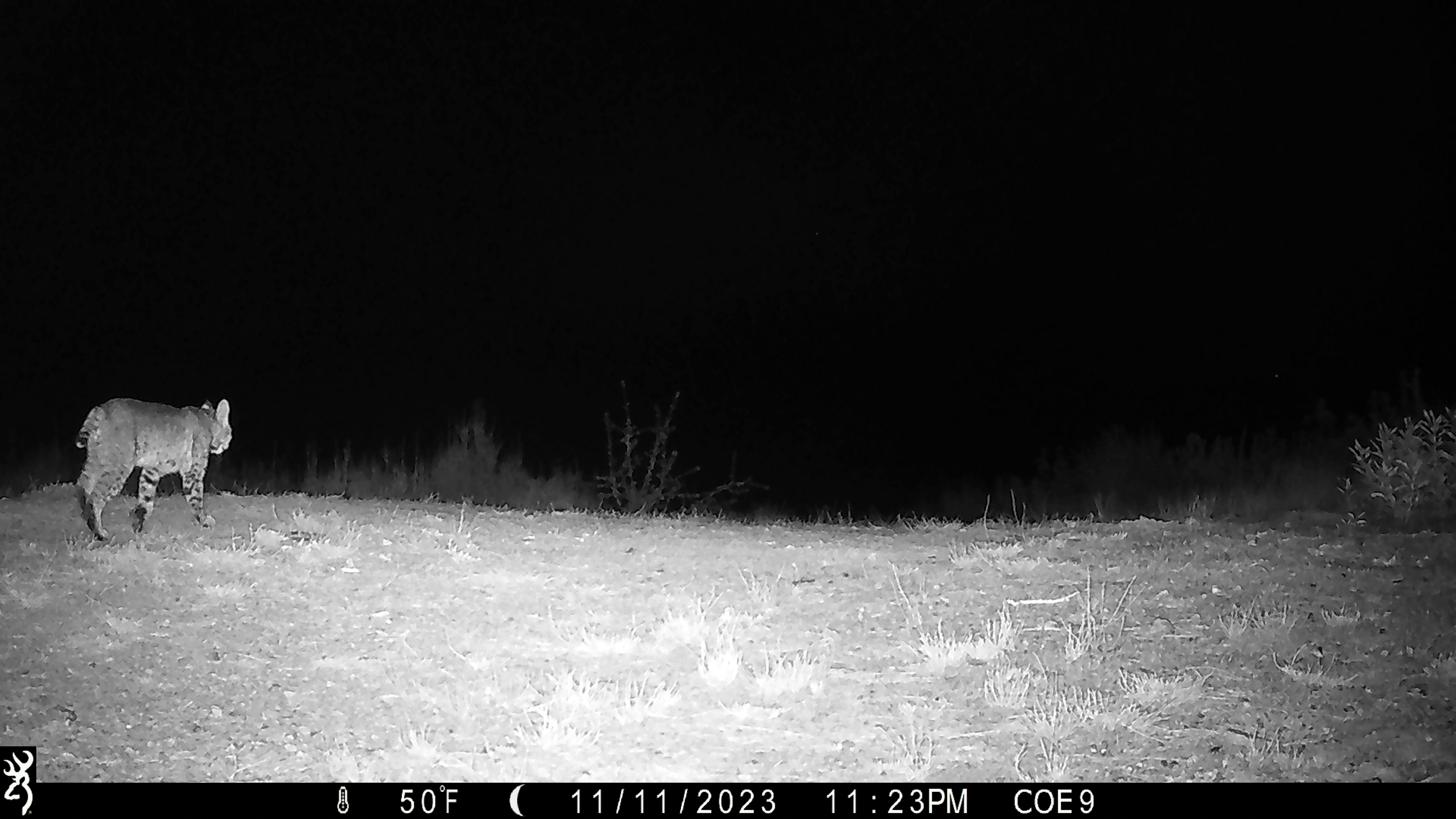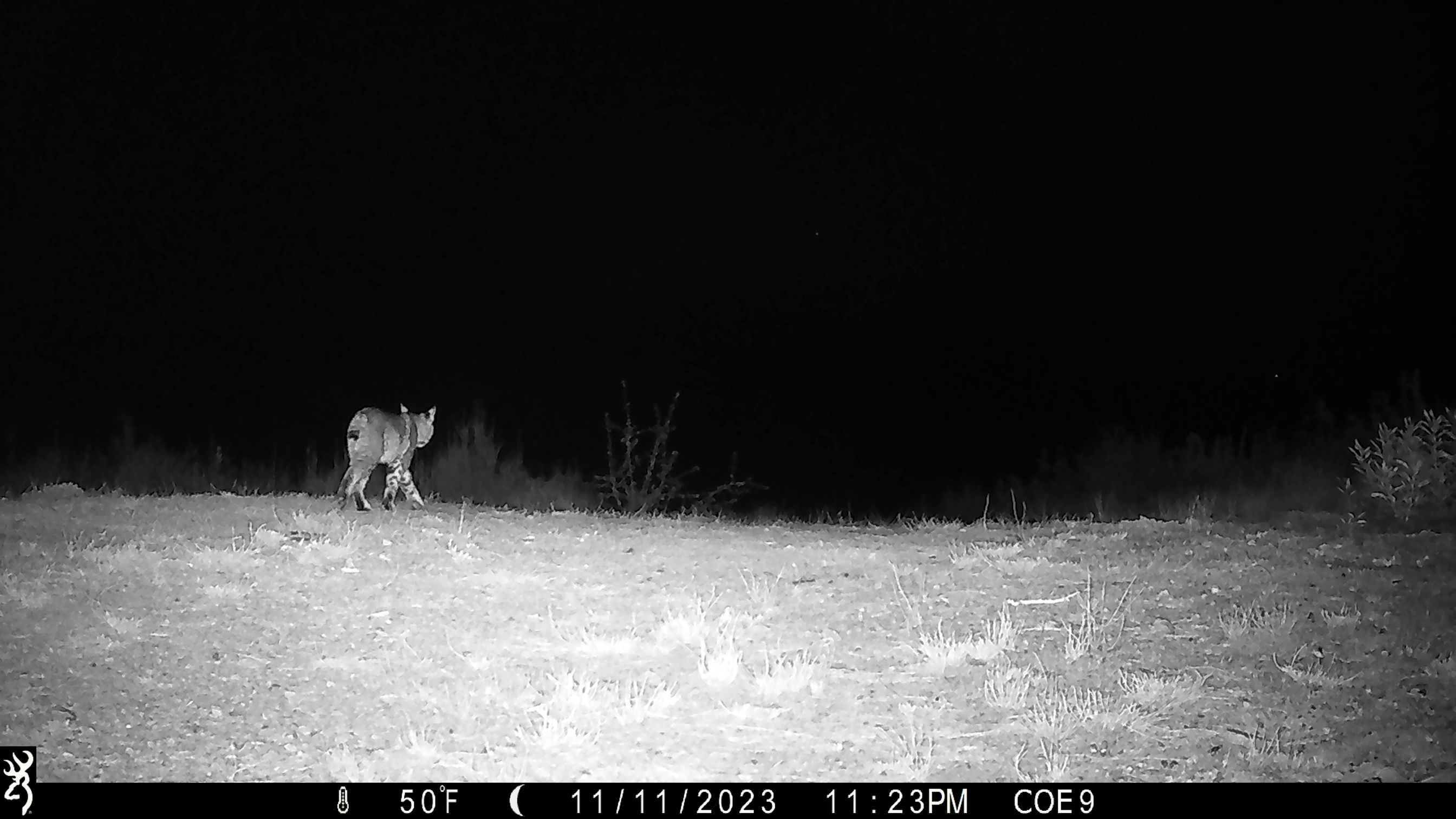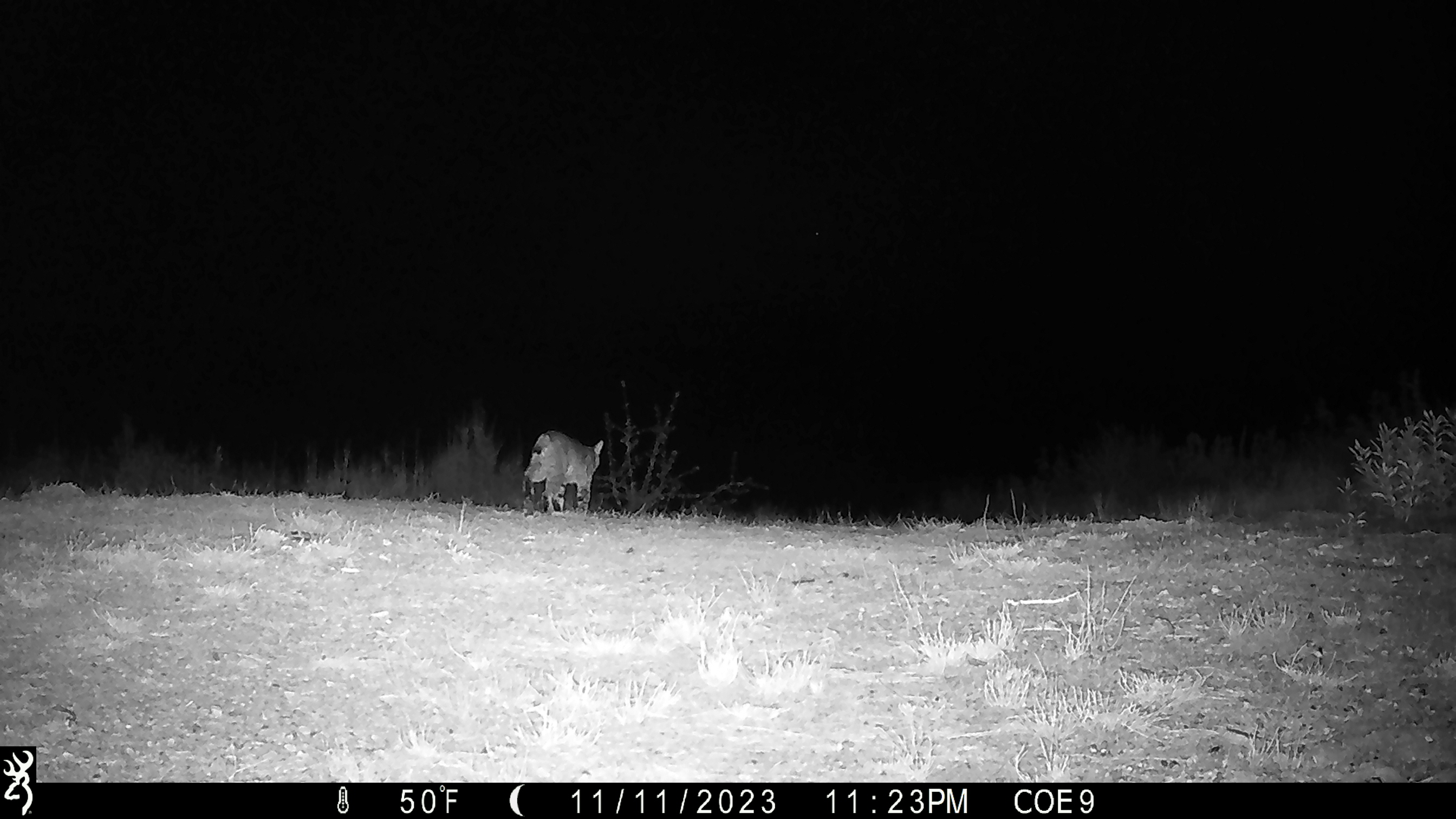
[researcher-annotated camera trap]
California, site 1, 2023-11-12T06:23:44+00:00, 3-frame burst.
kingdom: Animalia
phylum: Chordata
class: Mammalia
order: Carnivora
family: Felidae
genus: Lynx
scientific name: Lynx rufus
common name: bobcat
Bobcat (Lynx rufus).